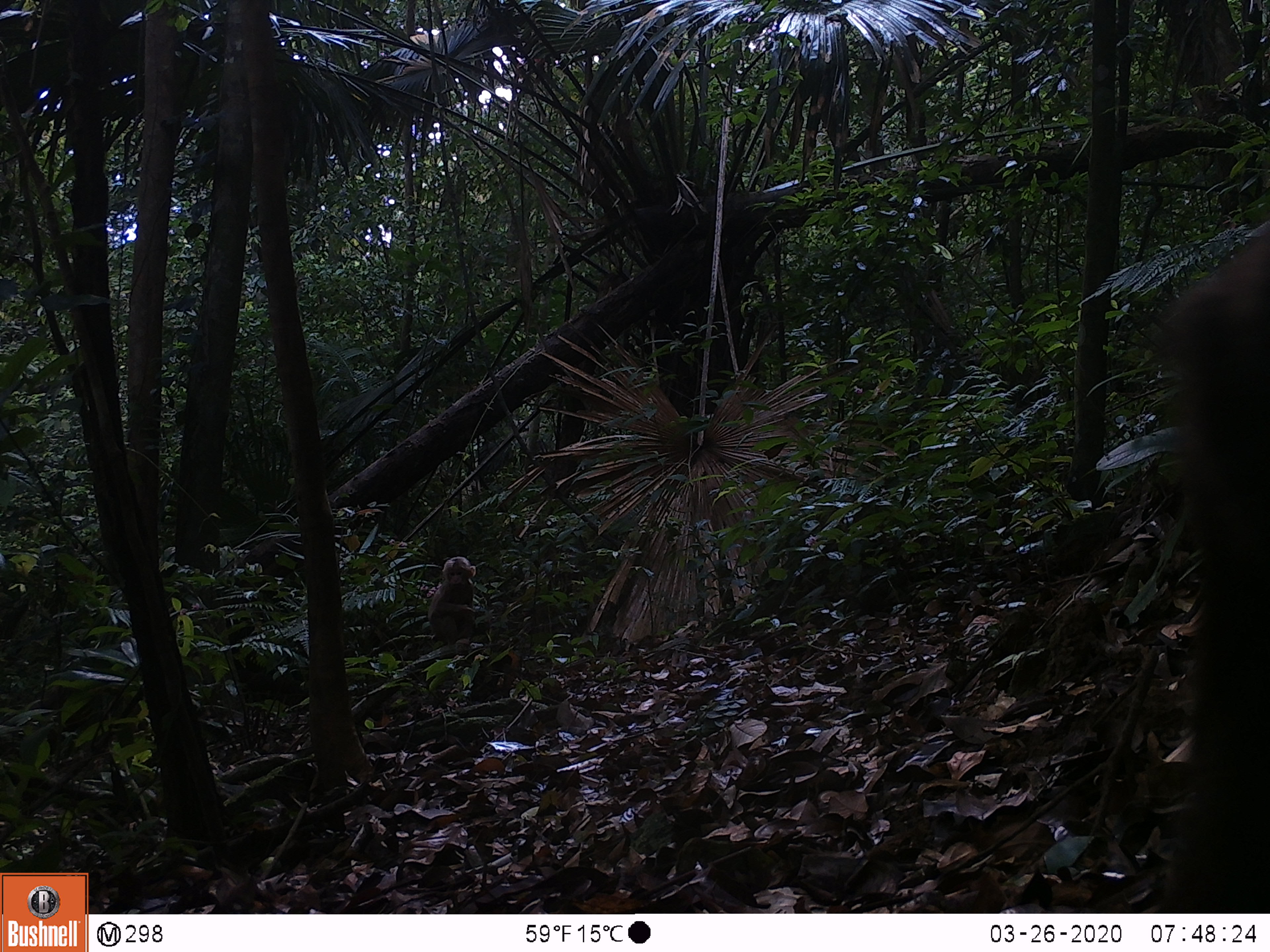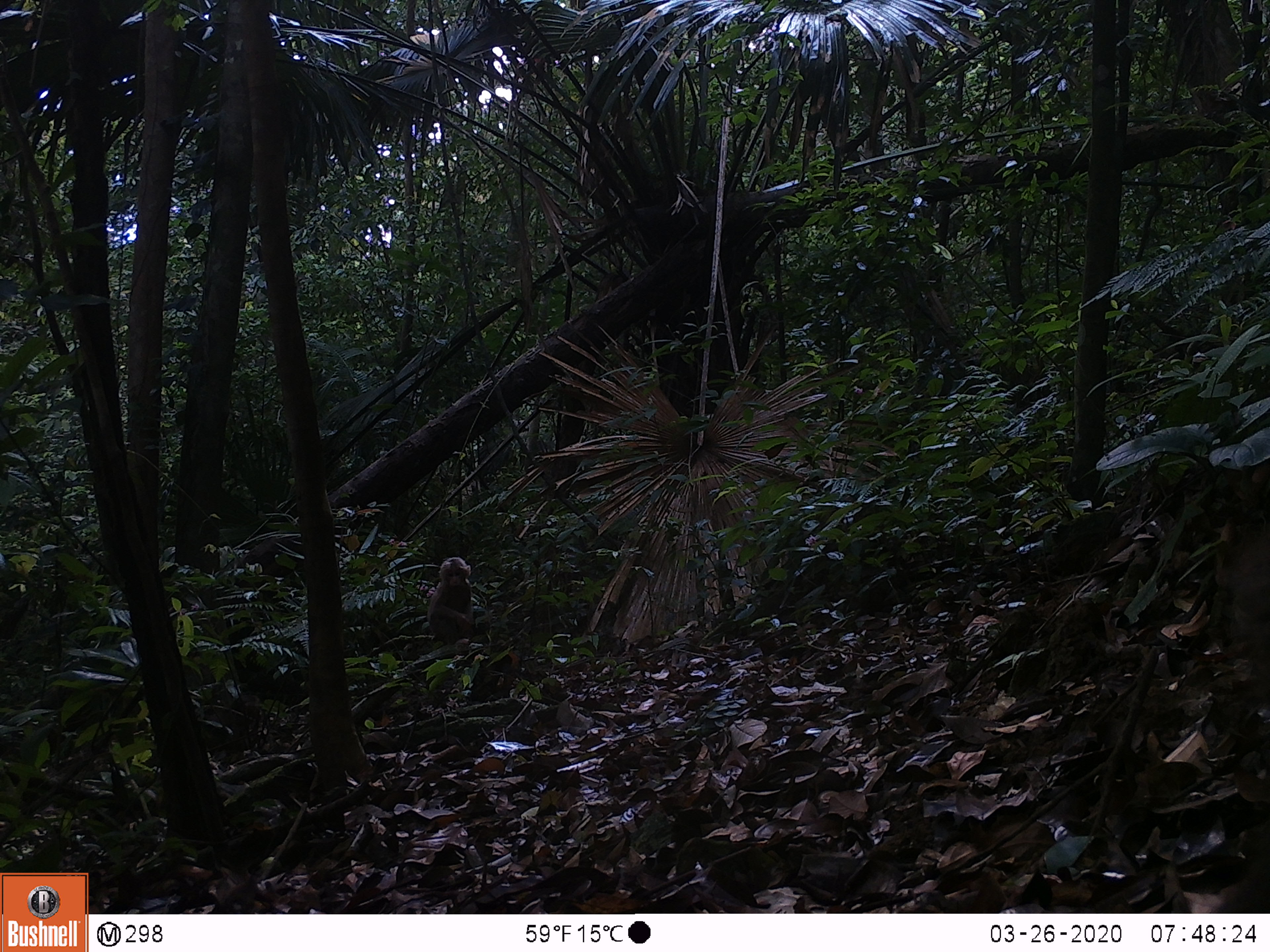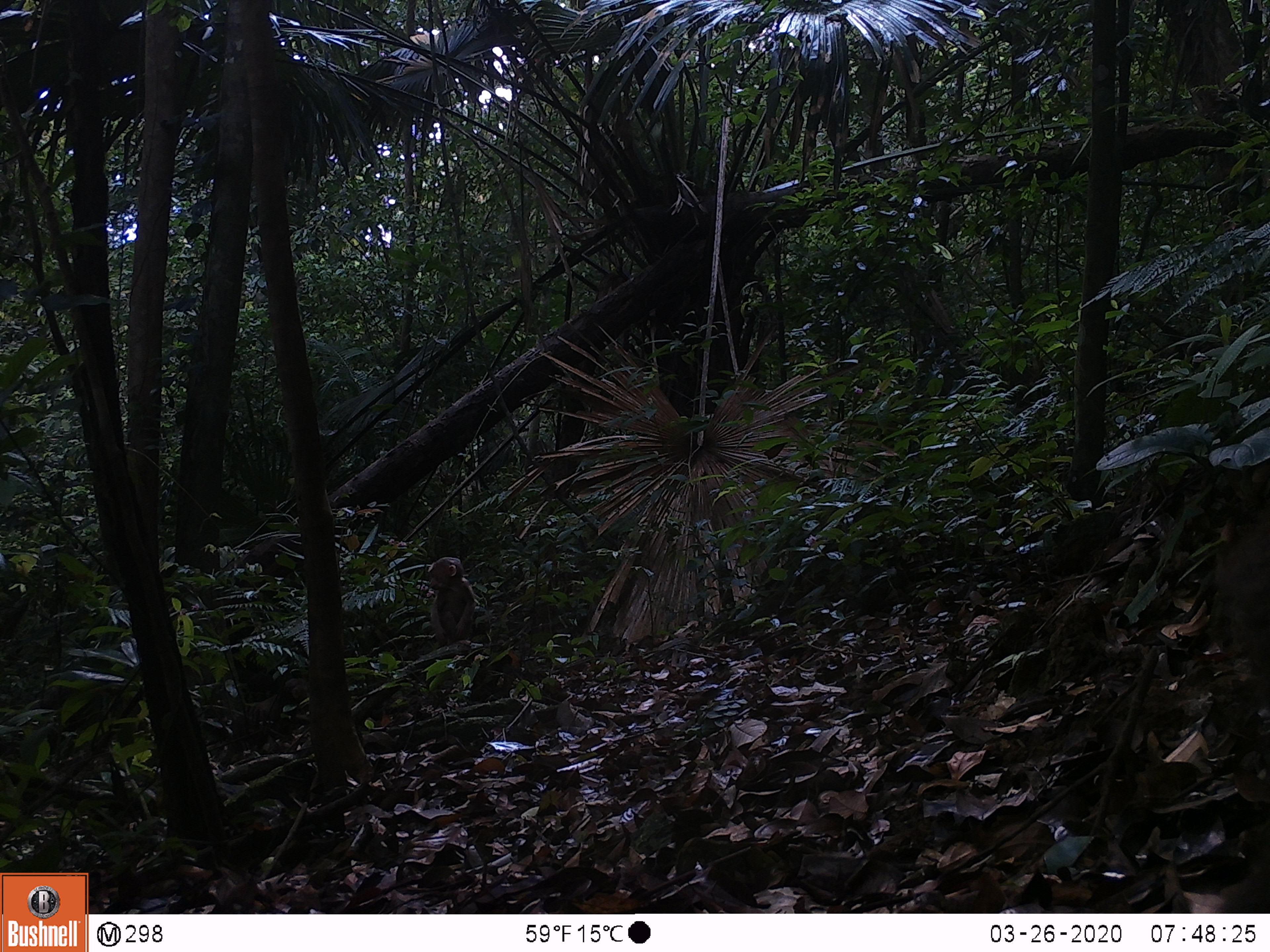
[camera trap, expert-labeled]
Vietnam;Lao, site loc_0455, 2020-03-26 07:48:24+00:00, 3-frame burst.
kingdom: Animalia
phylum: Chordata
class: Mammalia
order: Primates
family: Cercopithecidae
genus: Macaca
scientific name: Macaca arctoides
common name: stump-tailed macaque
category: stump tailed macaque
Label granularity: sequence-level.